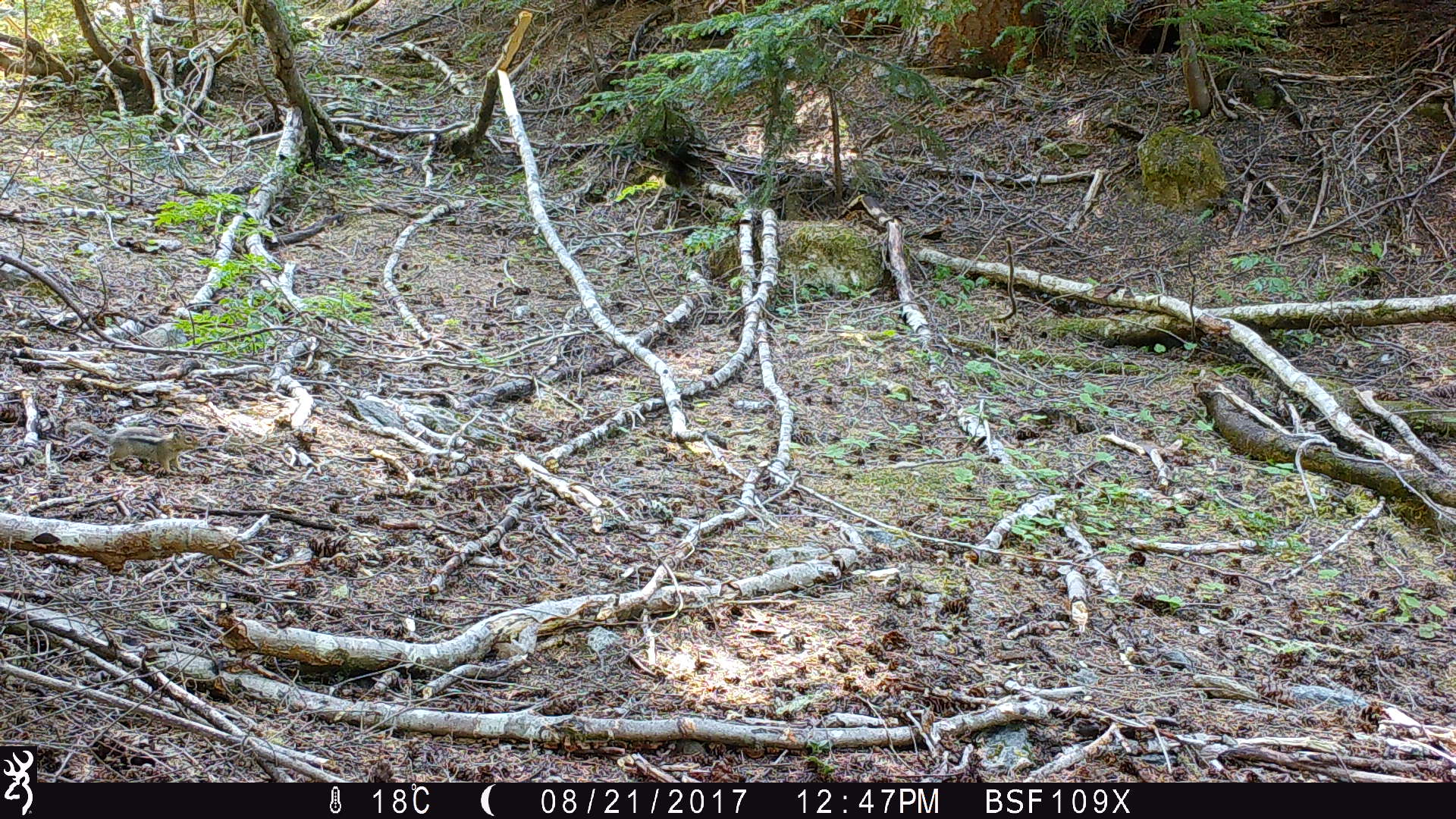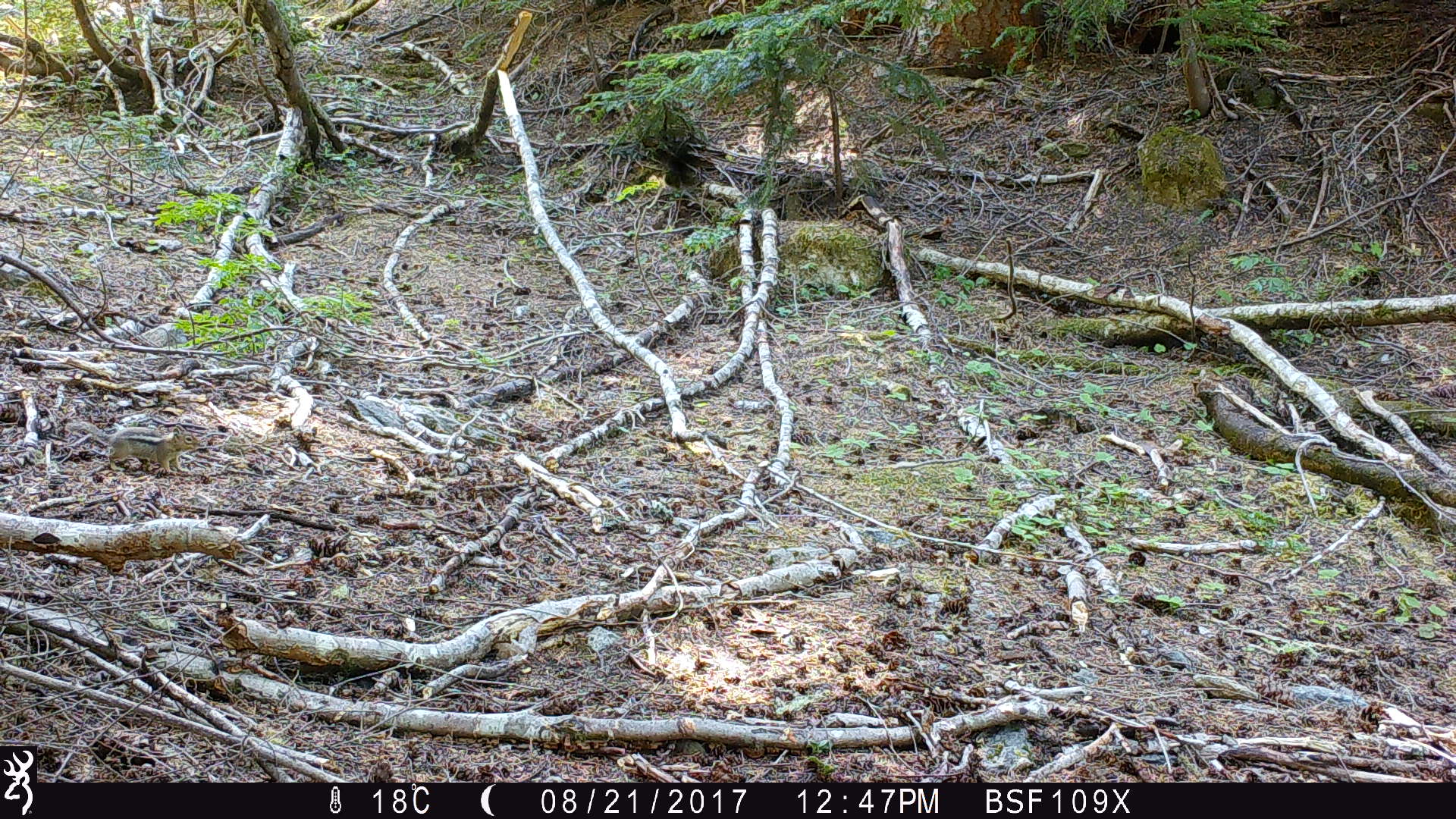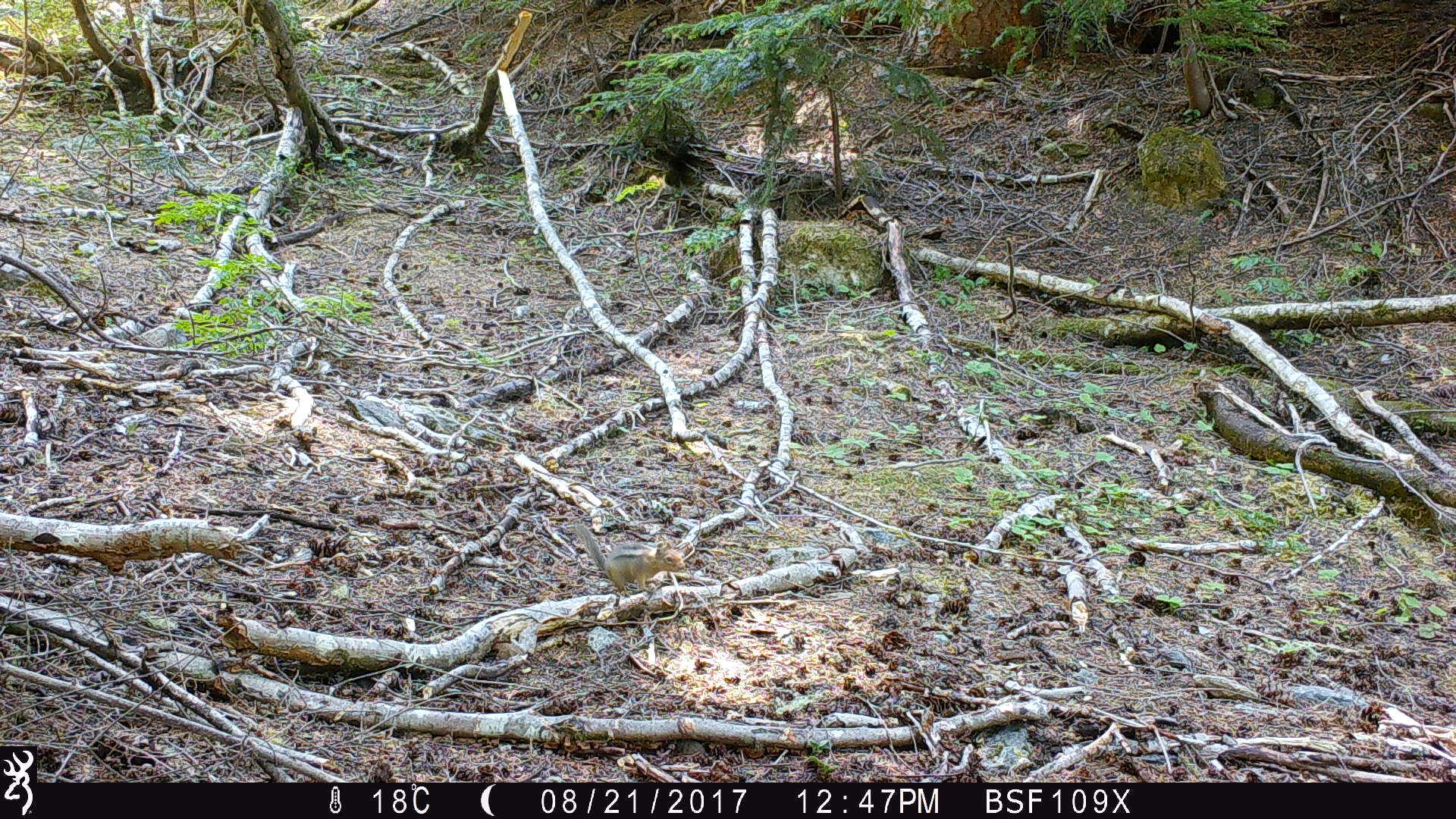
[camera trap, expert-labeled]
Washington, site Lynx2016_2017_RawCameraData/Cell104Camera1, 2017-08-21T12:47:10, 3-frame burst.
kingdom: Animalia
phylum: Chordata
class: Mammalia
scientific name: Mammalia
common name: small mammal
Small mammal (Mammalia). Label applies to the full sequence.